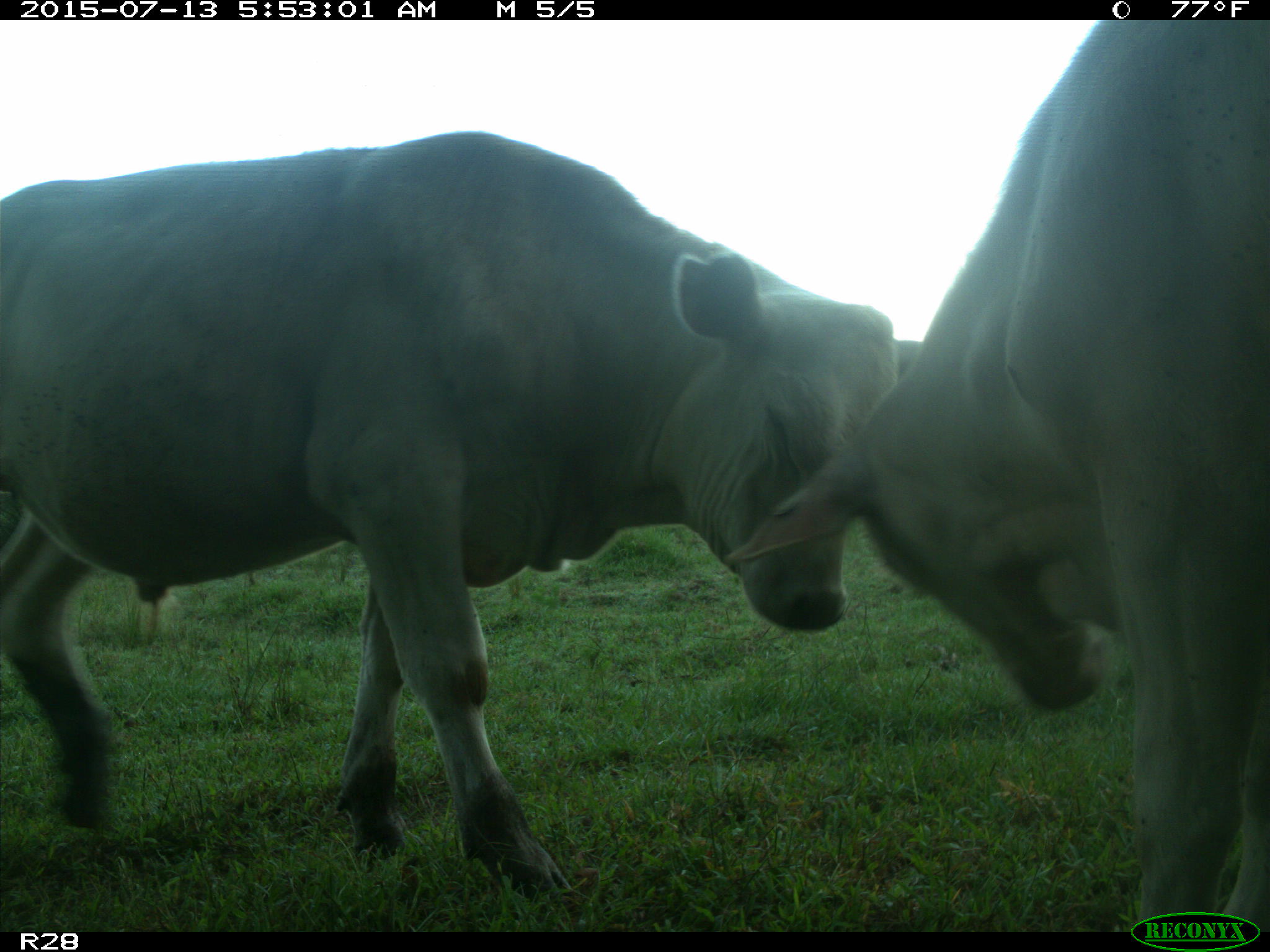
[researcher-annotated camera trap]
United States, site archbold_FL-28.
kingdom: Animalia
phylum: Chordata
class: Mammalia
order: Artiodactyla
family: Bovidae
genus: Bos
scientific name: Bos taurus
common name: domestic cow